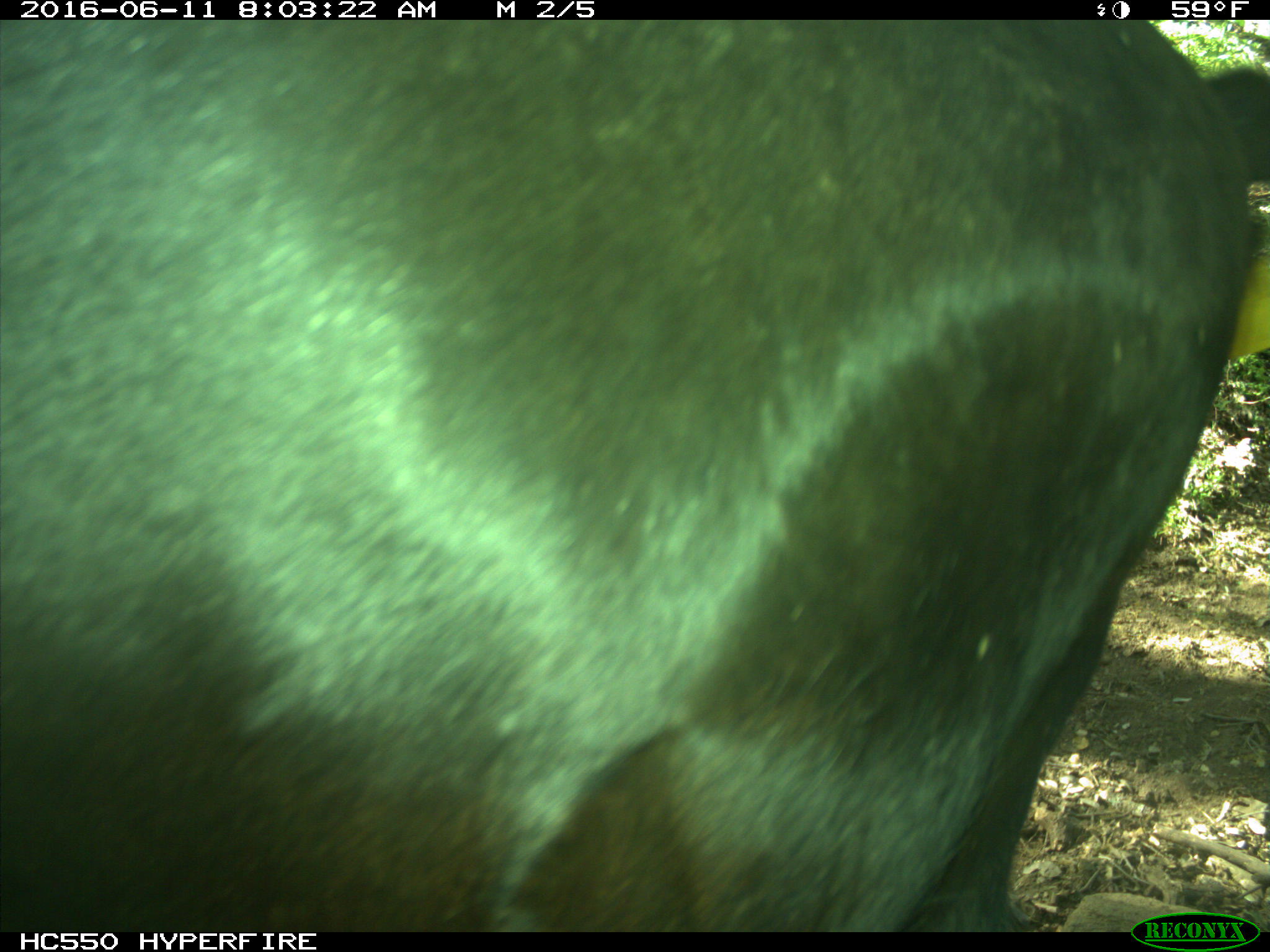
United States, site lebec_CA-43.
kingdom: Animalia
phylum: Chordata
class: Mammalia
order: Artiodactyla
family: Bovidae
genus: Bos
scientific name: Bos taurus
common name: domestic cow